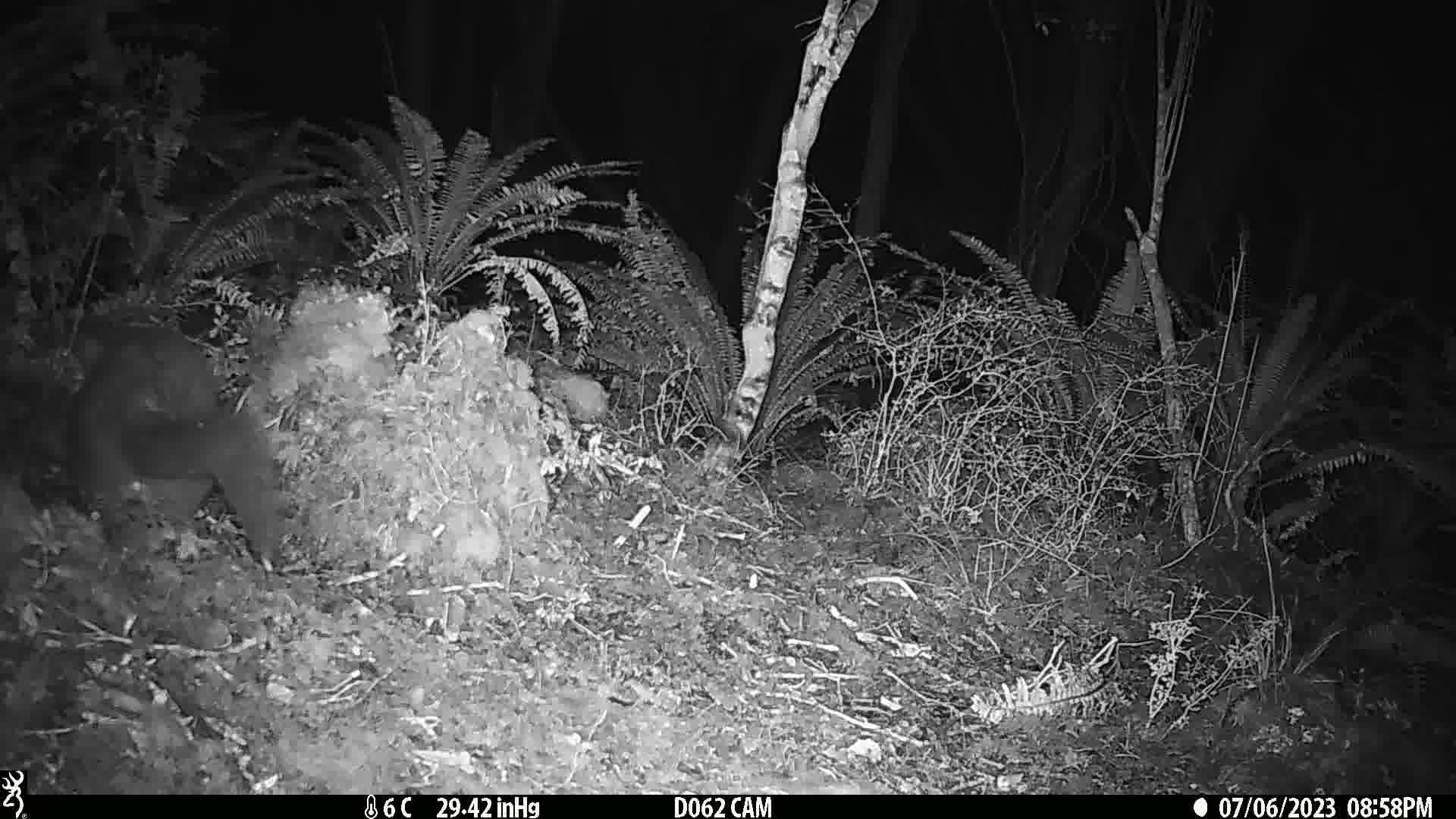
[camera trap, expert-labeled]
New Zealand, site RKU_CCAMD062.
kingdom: Animalia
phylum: Chordata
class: Mammalia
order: Diprotodontia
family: Phalangeridae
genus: Trichosurus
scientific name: Trichosurus vulpecula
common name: common brushtail possum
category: possum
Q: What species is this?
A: Possum (common brushtail possum) (Trichosurus vulpecula).